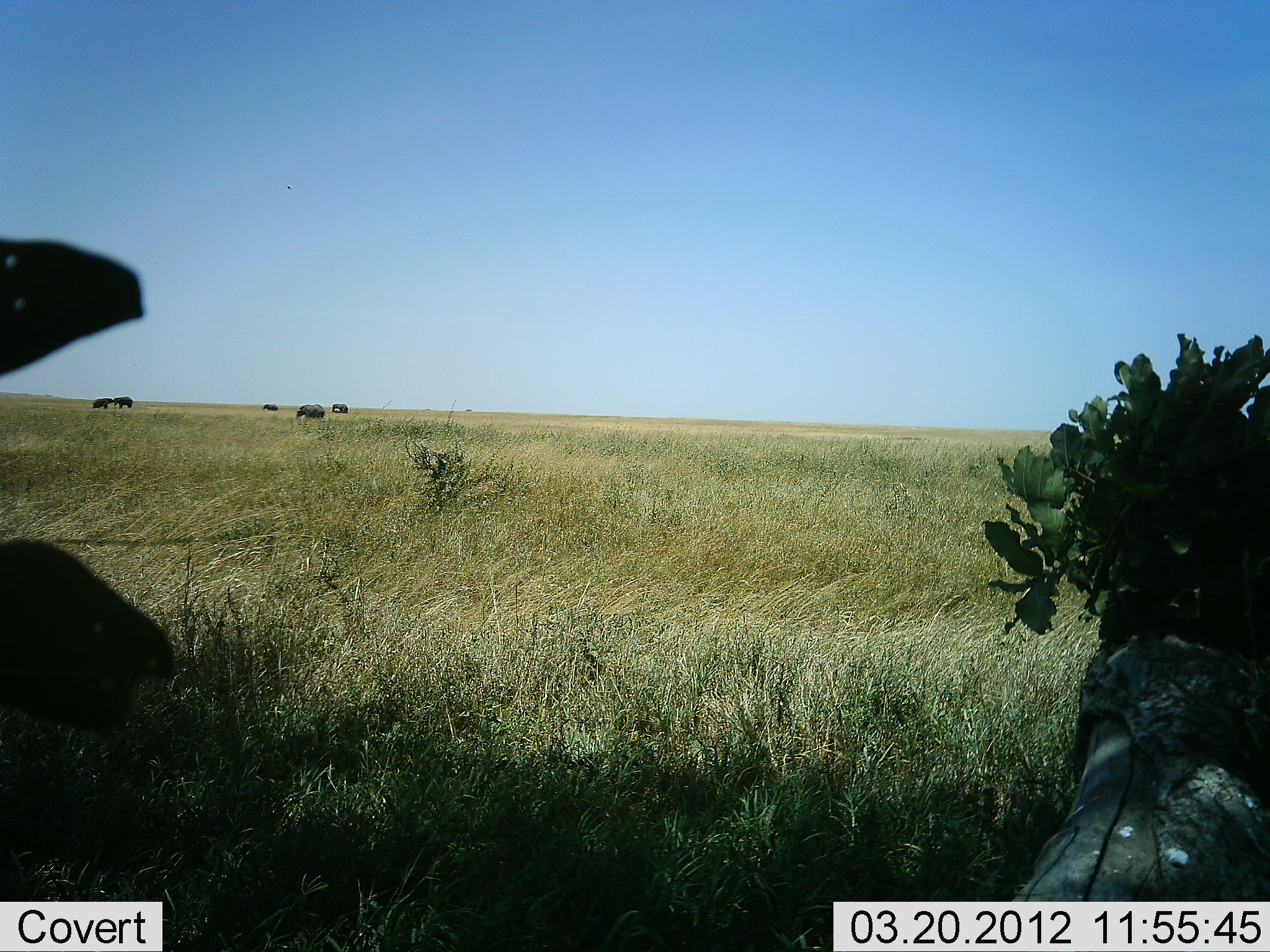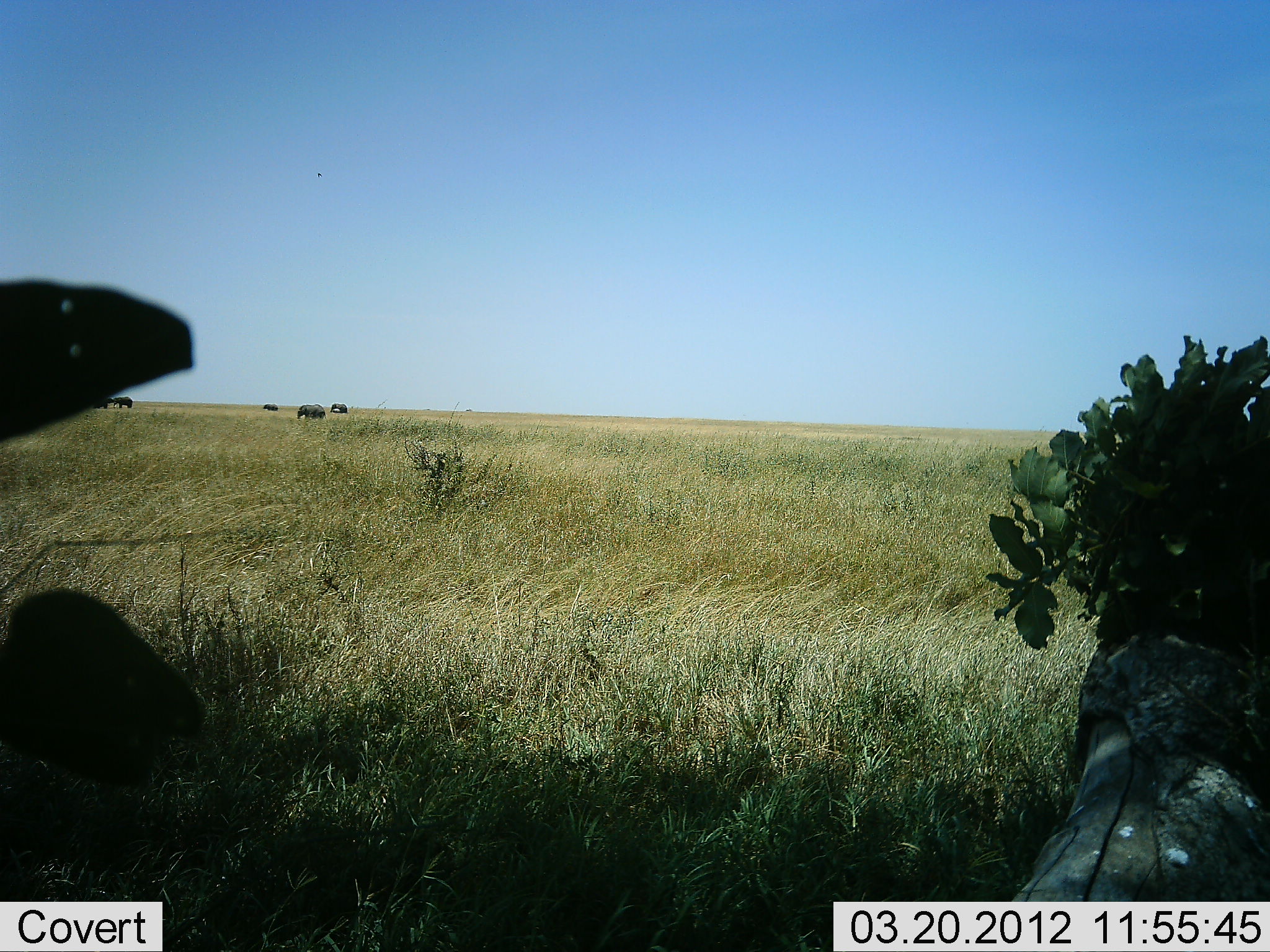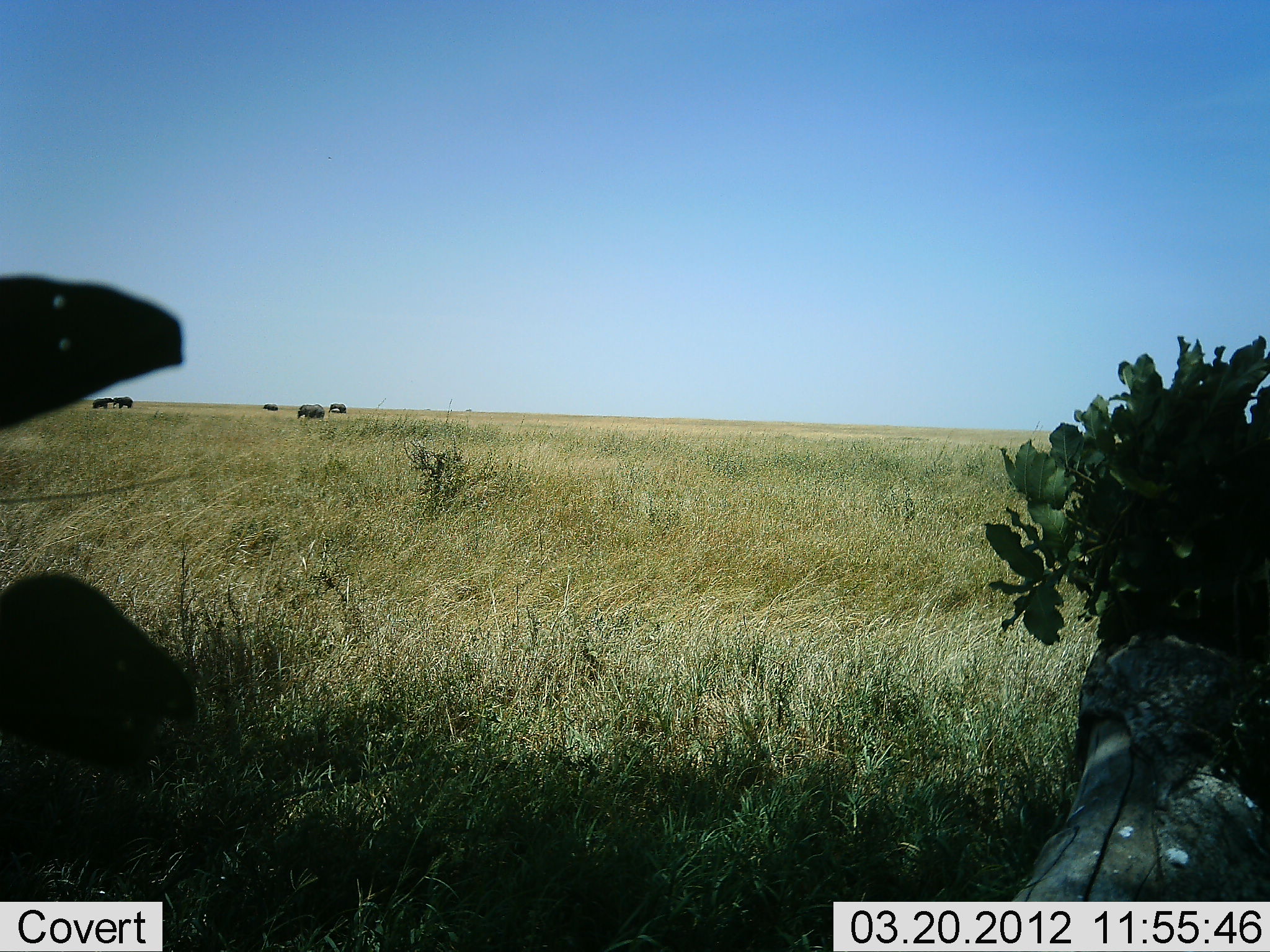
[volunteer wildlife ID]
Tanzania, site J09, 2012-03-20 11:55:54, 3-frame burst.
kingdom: Animalia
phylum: Chordata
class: Mammalia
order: Proboscidea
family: Elephantidae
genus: Loxodonta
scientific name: Loxodonta africana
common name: african bush elephant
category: elephant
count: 5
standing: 67%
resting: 0%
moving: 27%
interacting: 13%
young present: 0%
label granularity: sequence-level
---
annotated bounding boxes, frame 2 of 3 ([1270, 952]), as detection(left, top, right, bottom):
animal: detection(298, 405, 326, 420)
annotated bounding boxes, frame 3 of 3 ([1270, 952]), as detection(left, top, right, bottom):
animal: detection(297, 403, 325, 419)